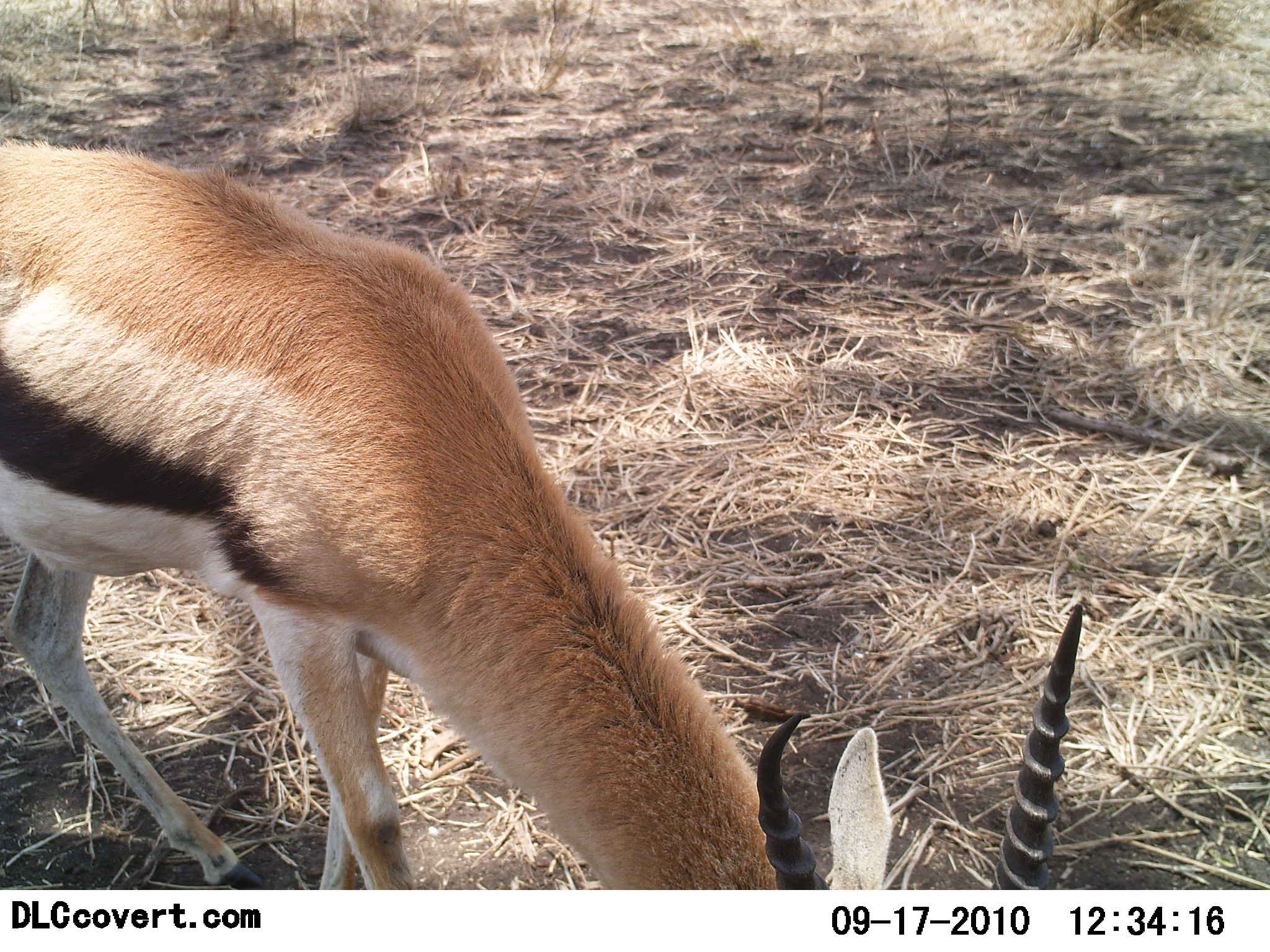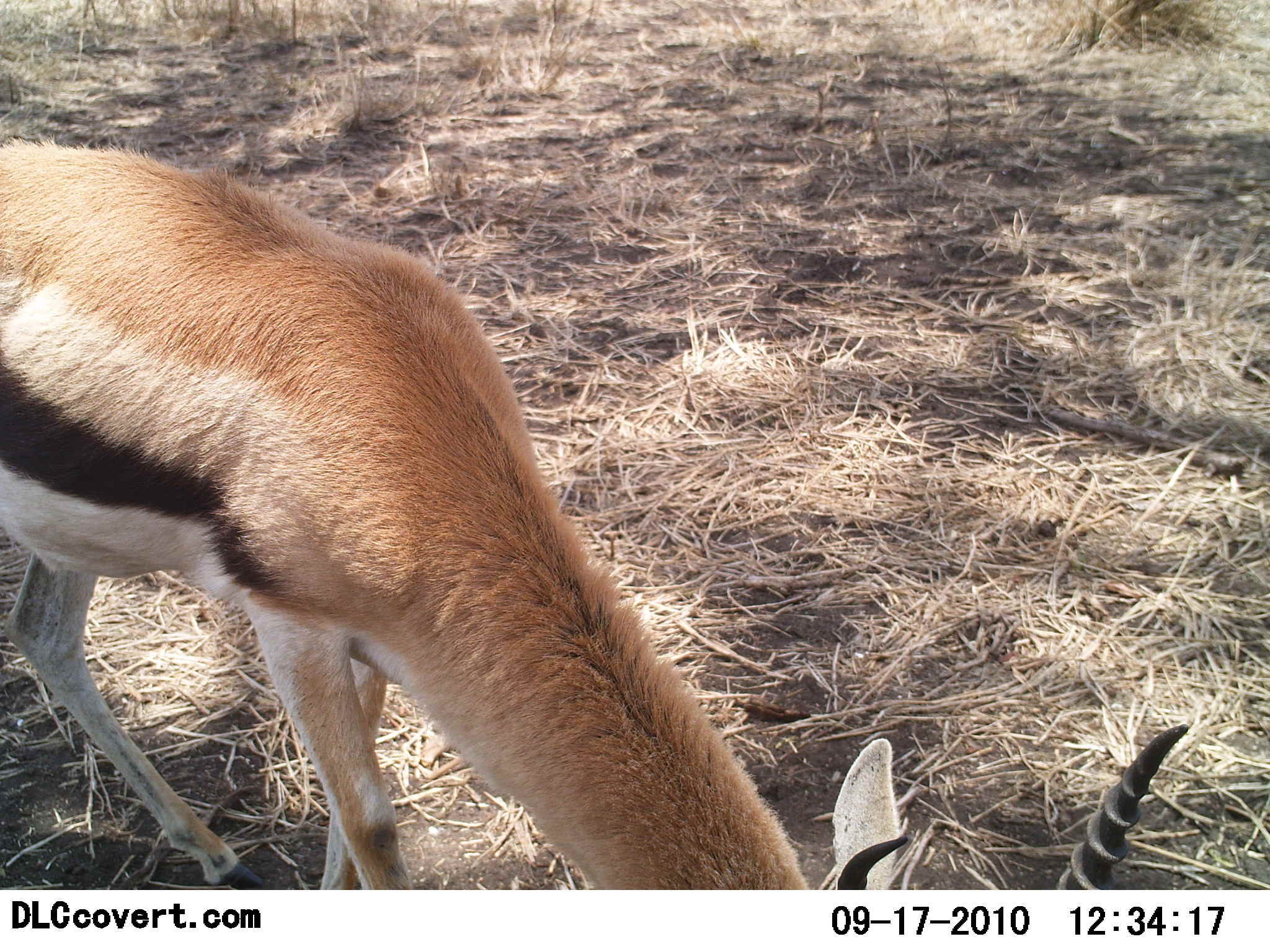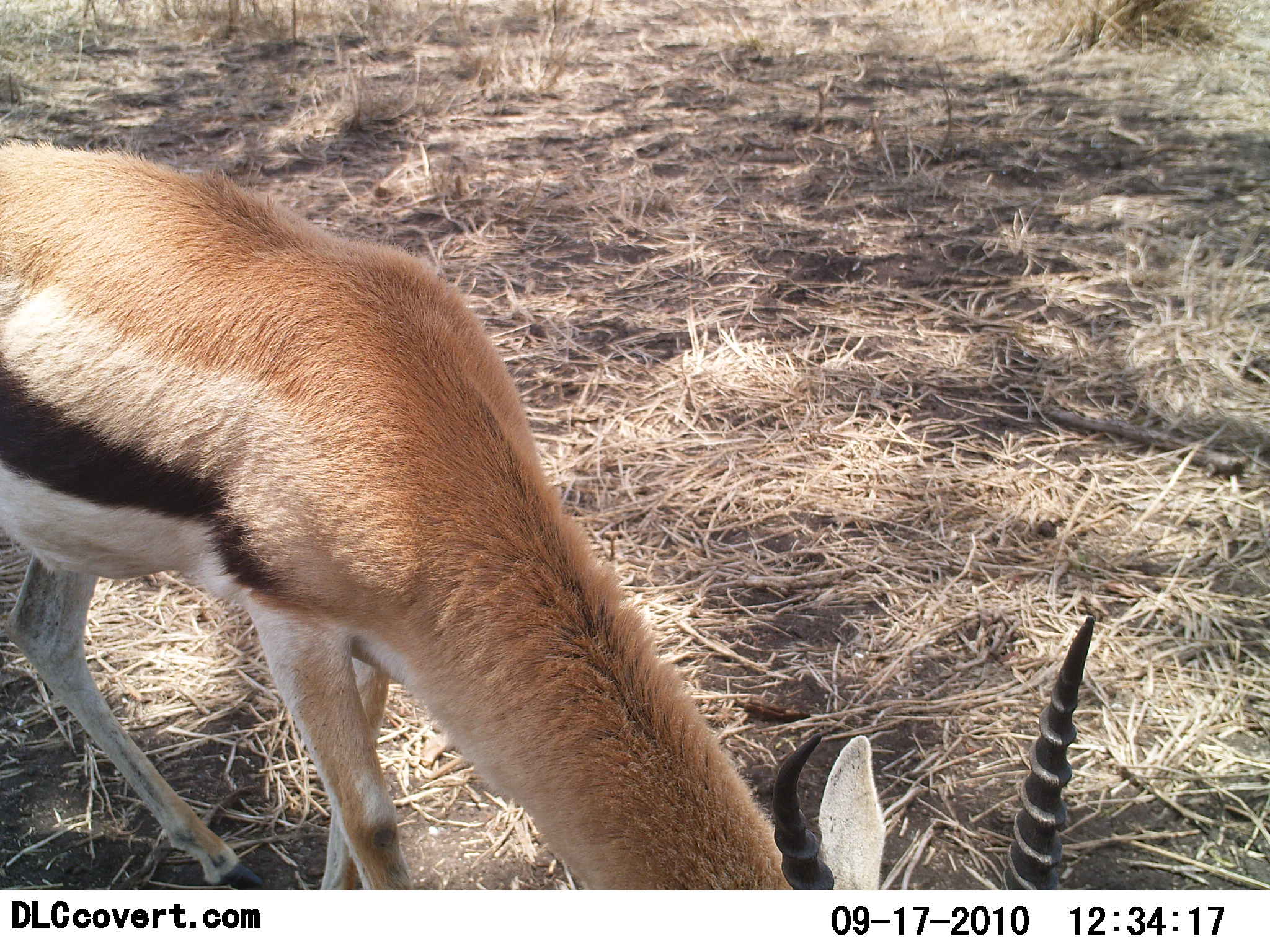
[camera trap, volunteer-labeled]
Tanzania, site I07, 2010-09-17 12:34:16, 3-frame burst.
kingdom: Animalia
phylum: Chordata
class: Mammalia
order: Artiodactyla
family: Bovidae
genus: Eudorcas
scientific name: Eudorcas thomsonii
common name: thomson's gazelle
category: gazellethomsons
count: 1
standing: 14%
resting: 0%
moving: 0%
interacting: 0%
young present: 0%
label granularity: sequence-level